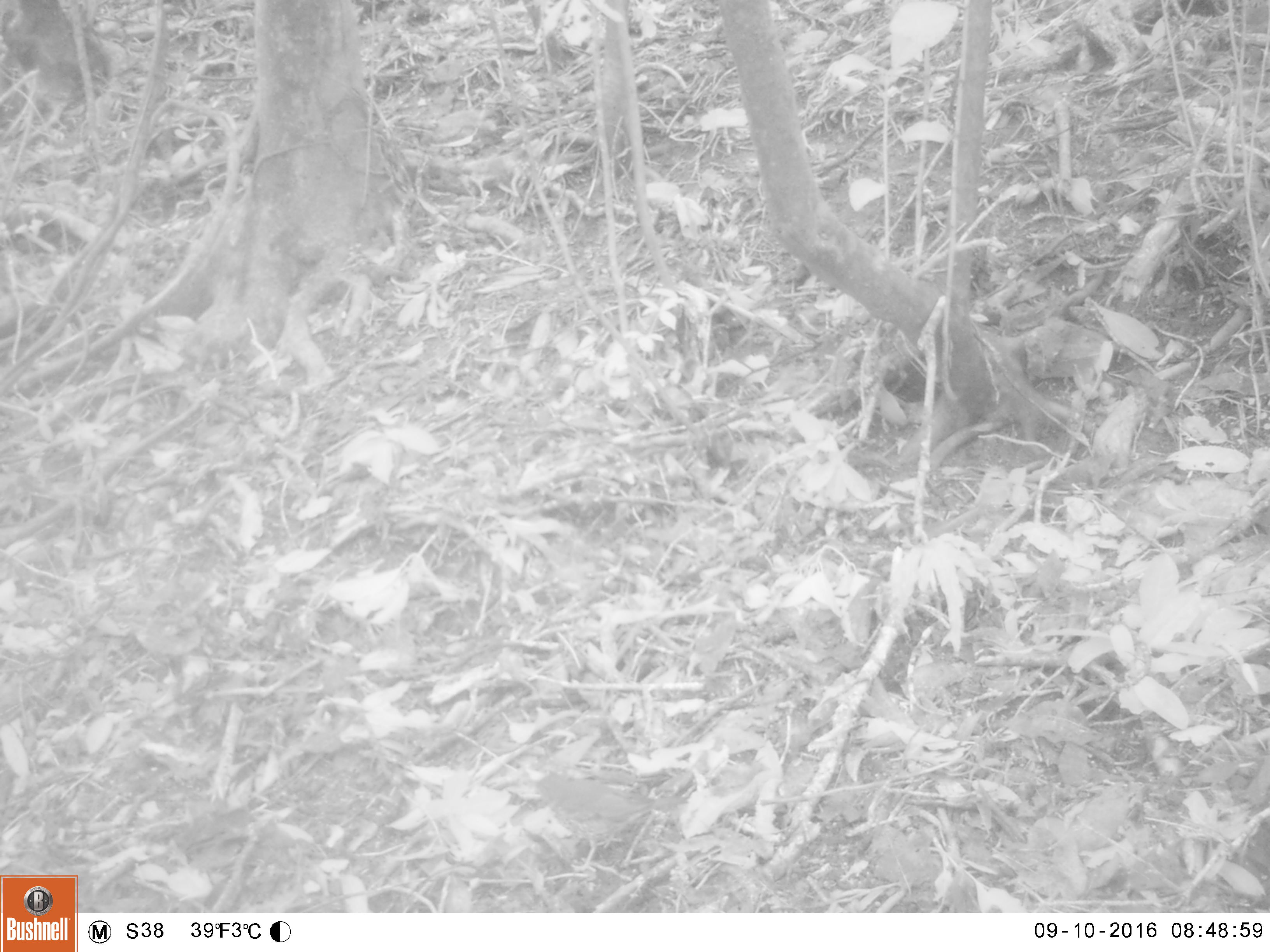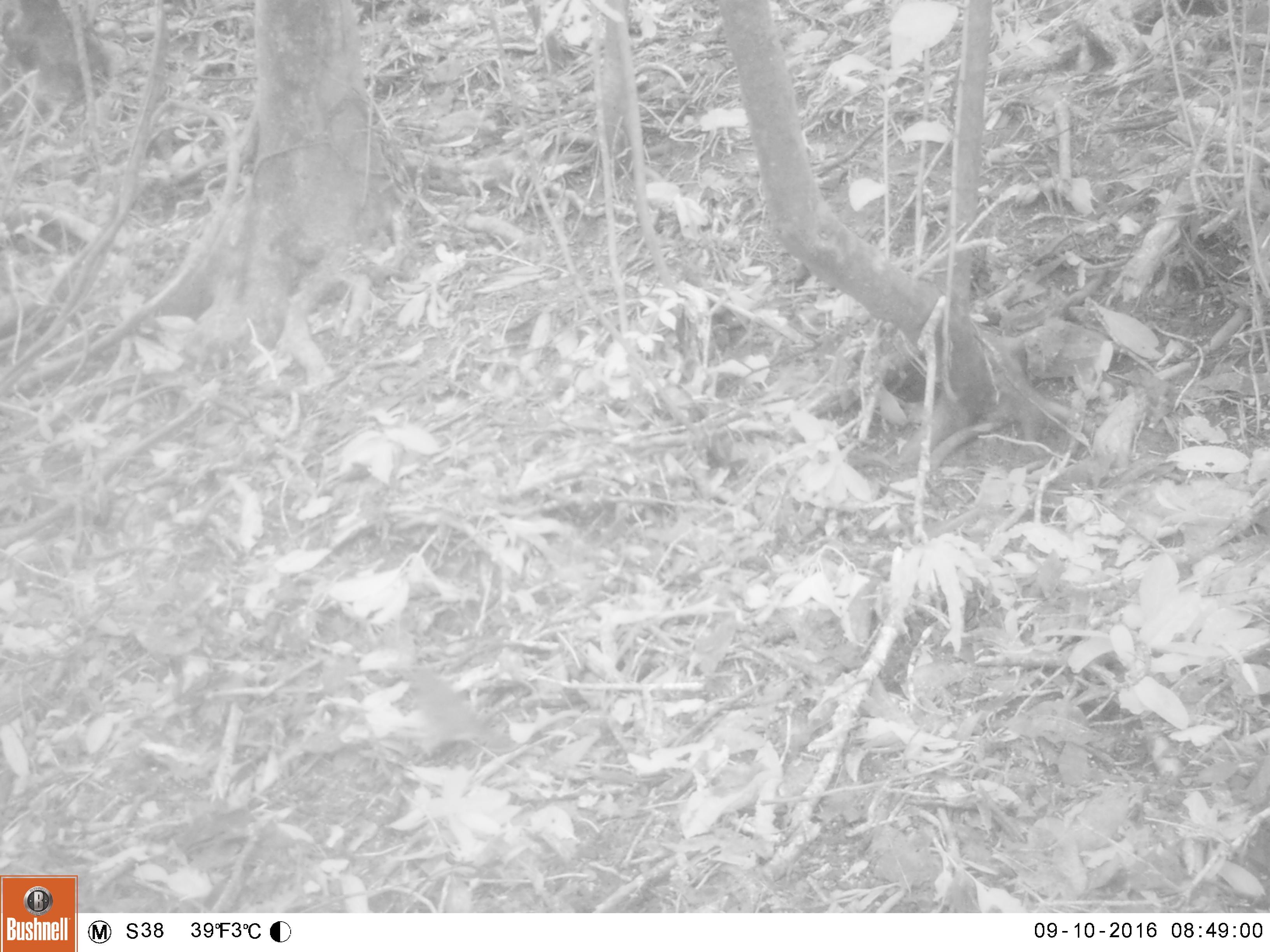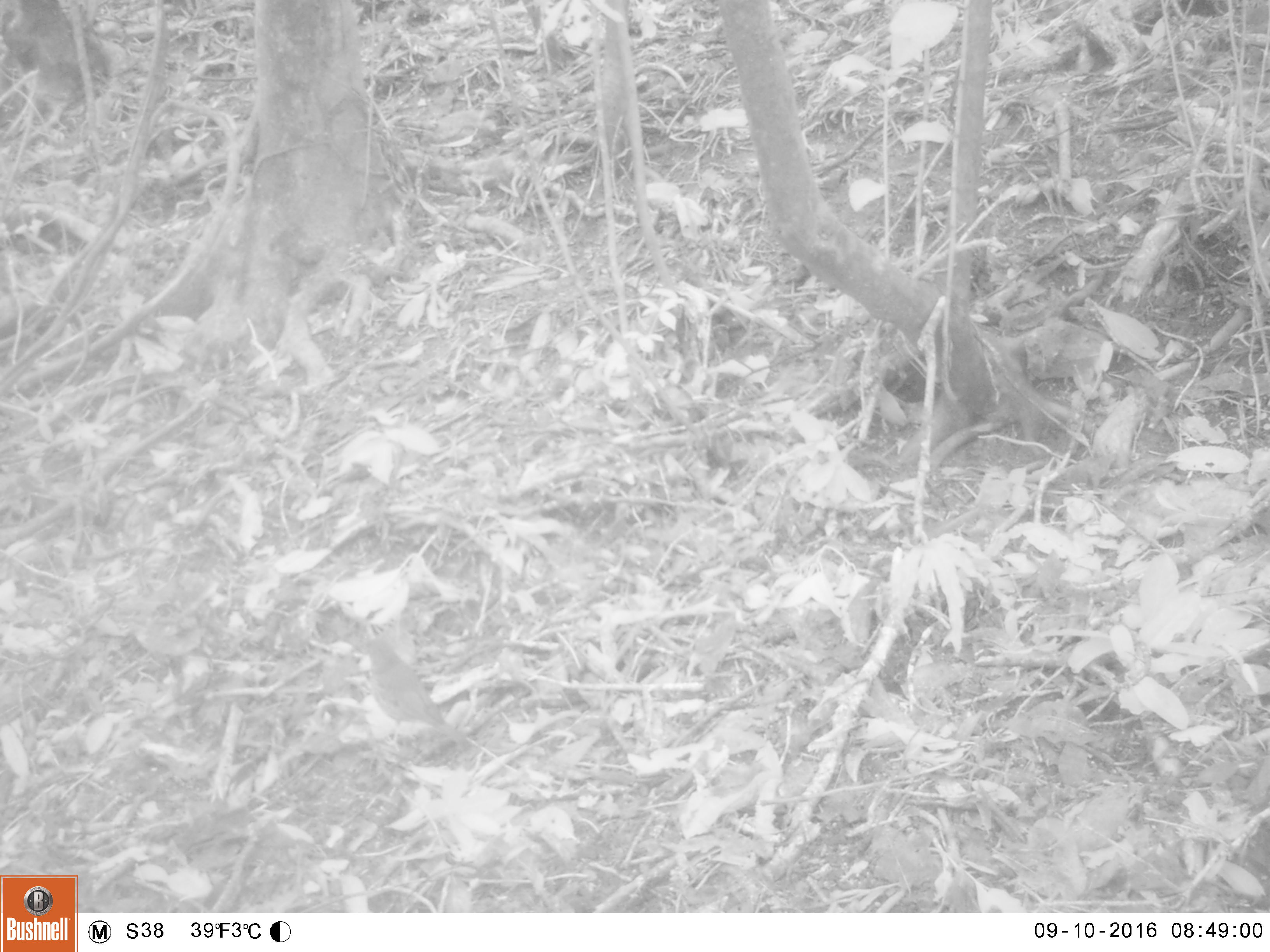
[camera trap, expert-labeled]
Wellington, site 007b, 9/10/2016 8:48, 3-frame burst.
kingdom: Animalia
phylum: Chordata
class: Aves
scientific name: Aves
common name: bird